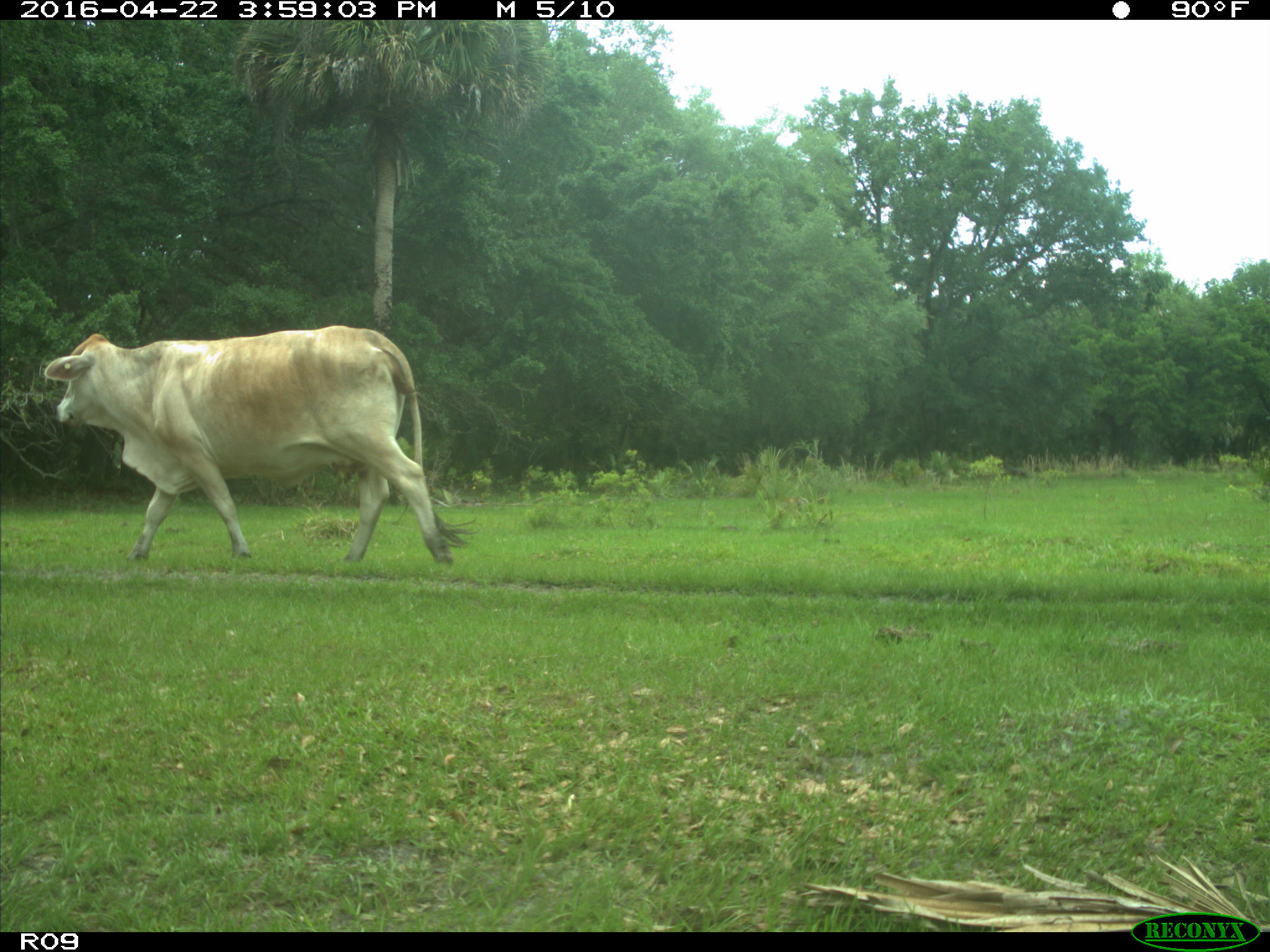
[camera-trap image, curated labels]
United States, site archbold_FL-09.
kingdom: Animalia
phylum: Chordata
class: Mammalia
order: Artiodactyla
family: Bovidae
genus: Bos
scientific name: Bos taurus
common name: domestic cow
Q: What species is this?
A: Bos taurus (domestic cow).